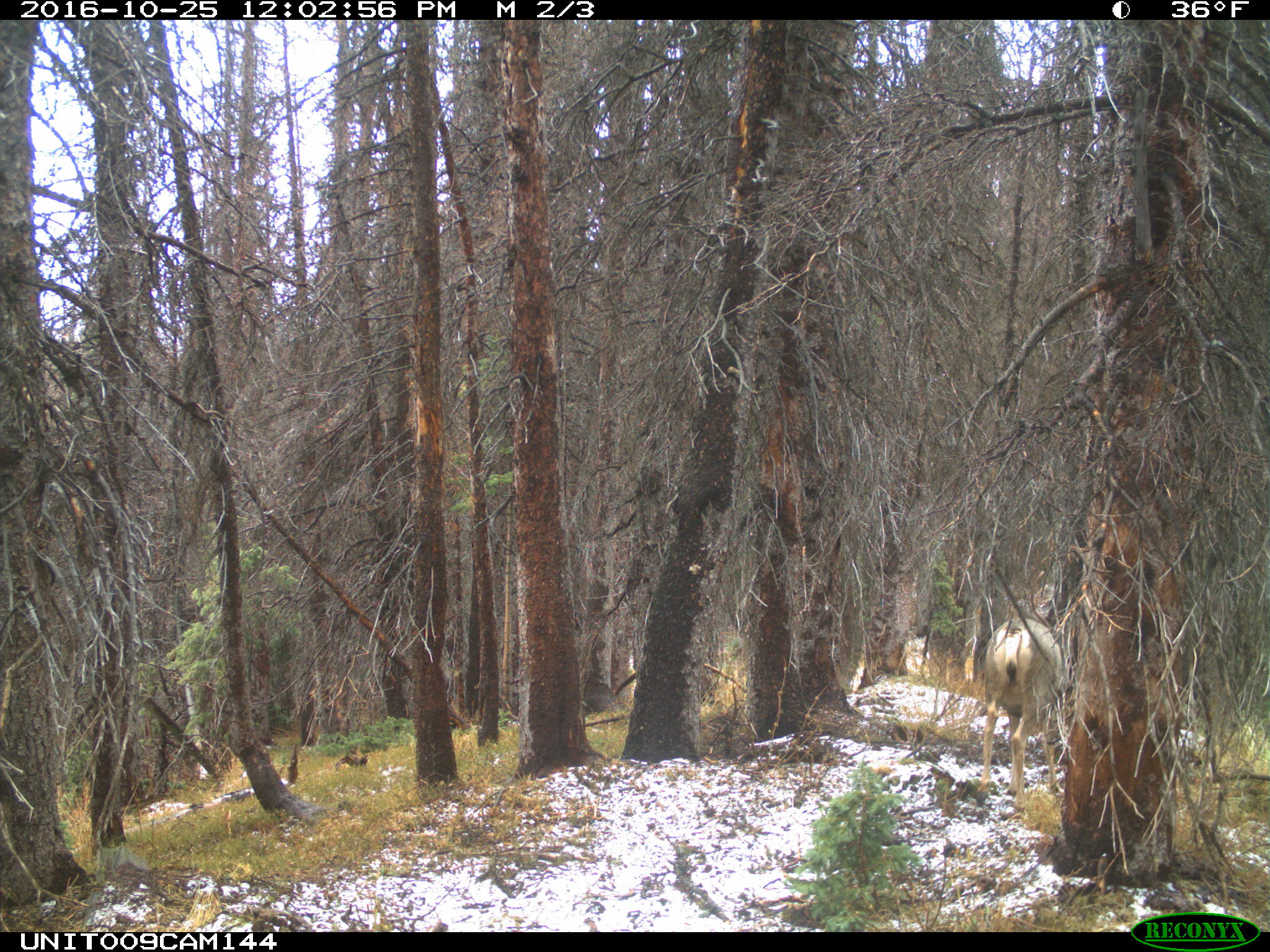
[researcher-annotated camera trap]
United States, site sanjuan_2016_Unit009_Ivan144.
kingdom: Animalia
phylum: Chordata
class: Mammalia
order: Artiodactyla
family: Cervidae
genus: Odocoileus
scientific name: Odocoileus hemionus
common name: mule deer